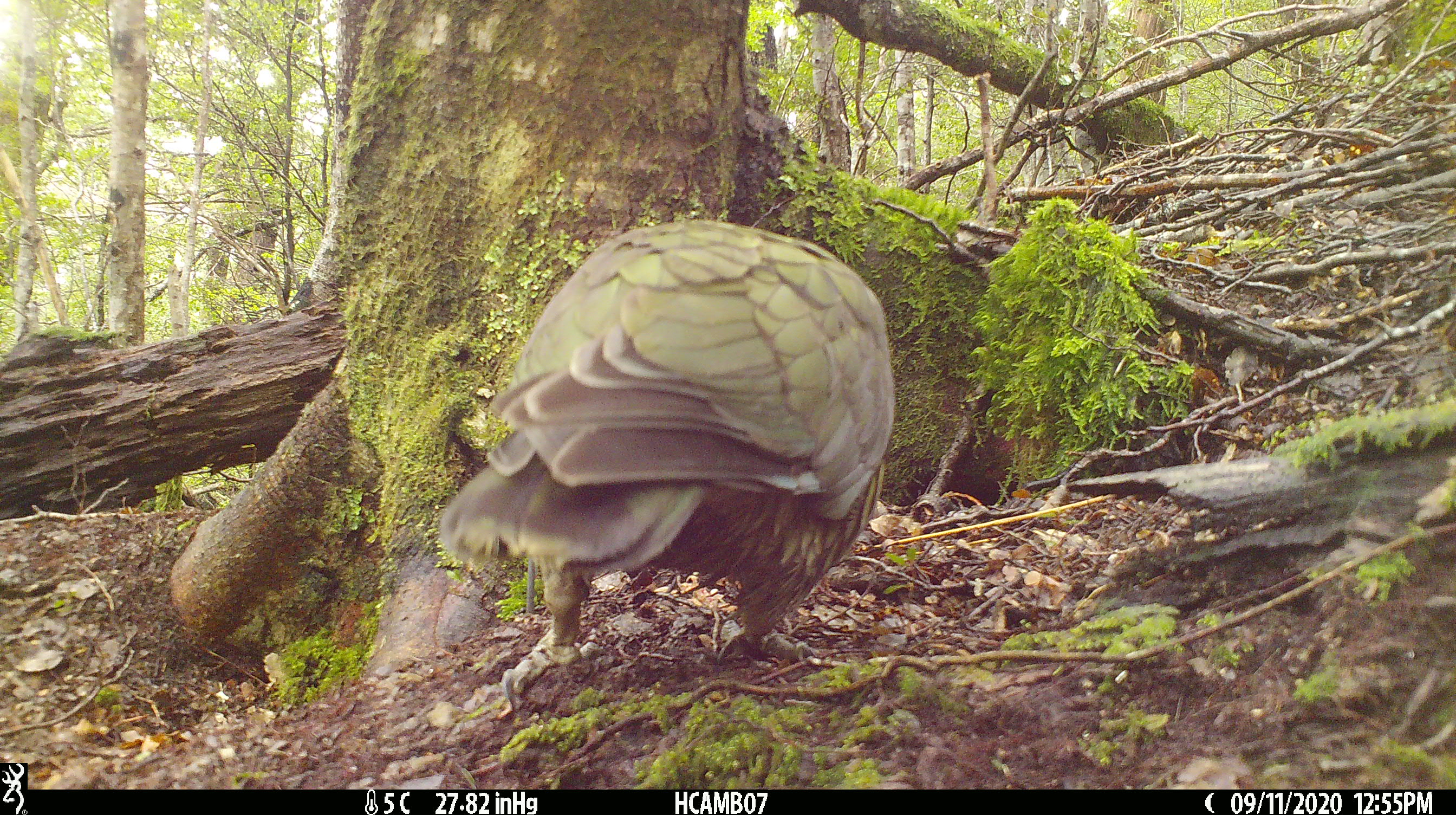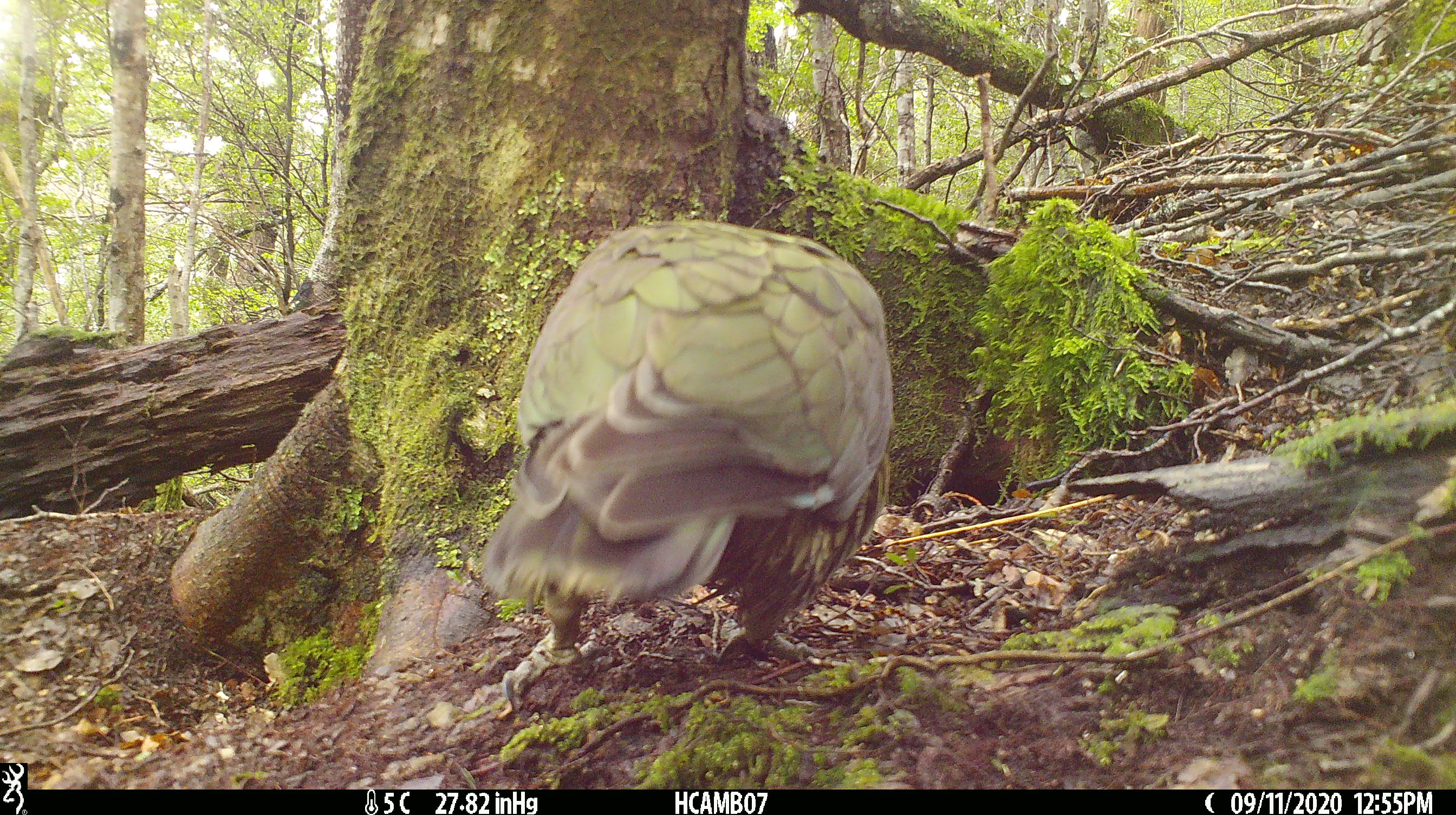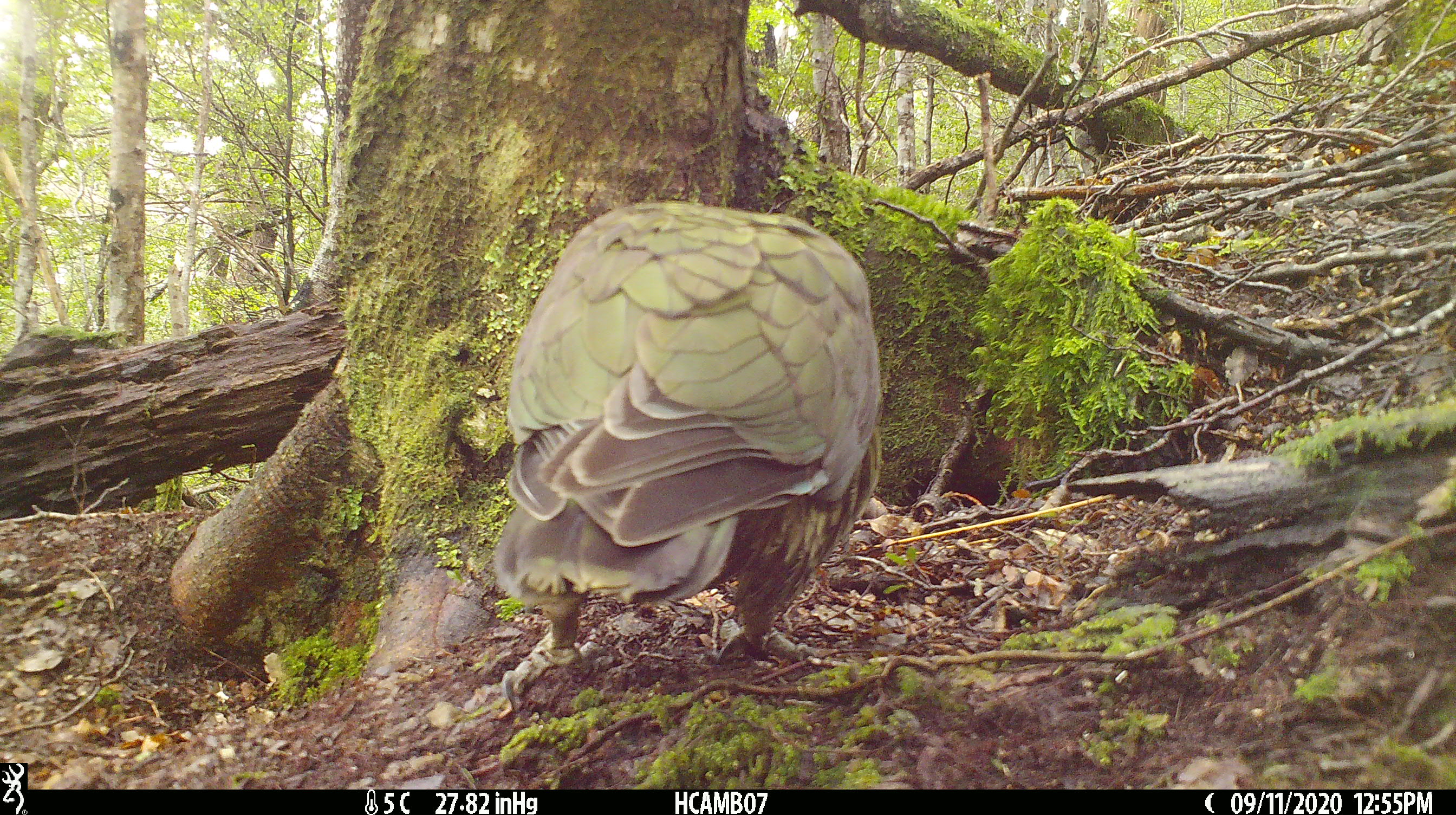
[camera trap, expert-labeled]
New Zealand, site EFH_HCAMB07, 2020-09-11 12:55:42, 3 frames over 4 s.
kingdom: Animalia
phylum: Chordata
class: Aves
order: Psittaciformes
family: Strigopidae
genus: Nestor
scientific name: Nestor notabilis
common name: kea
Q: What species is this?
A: Kea (Nestor notabilis).